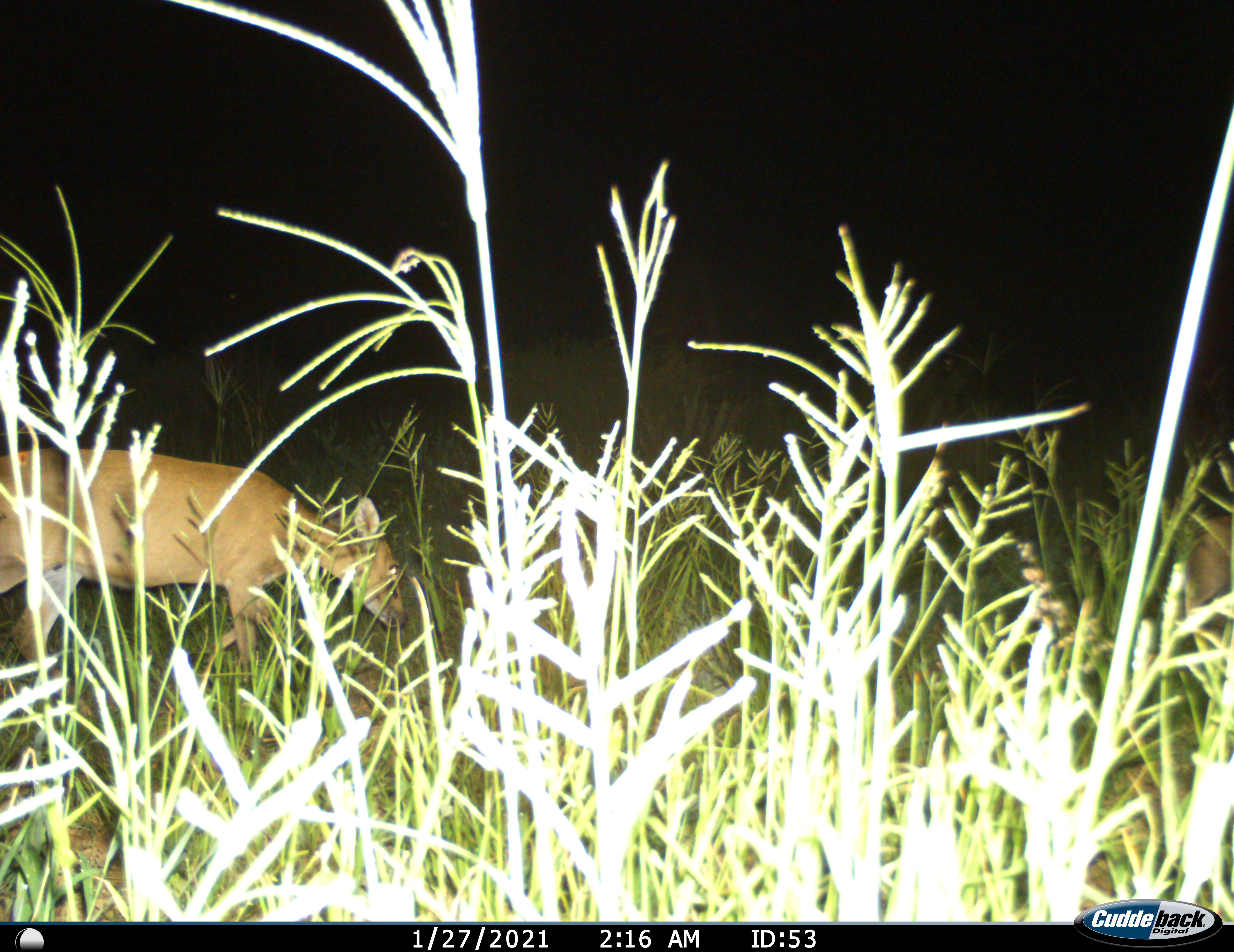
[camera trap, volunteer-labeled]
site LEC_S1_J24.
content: unidentified animal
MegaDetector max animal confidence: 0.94